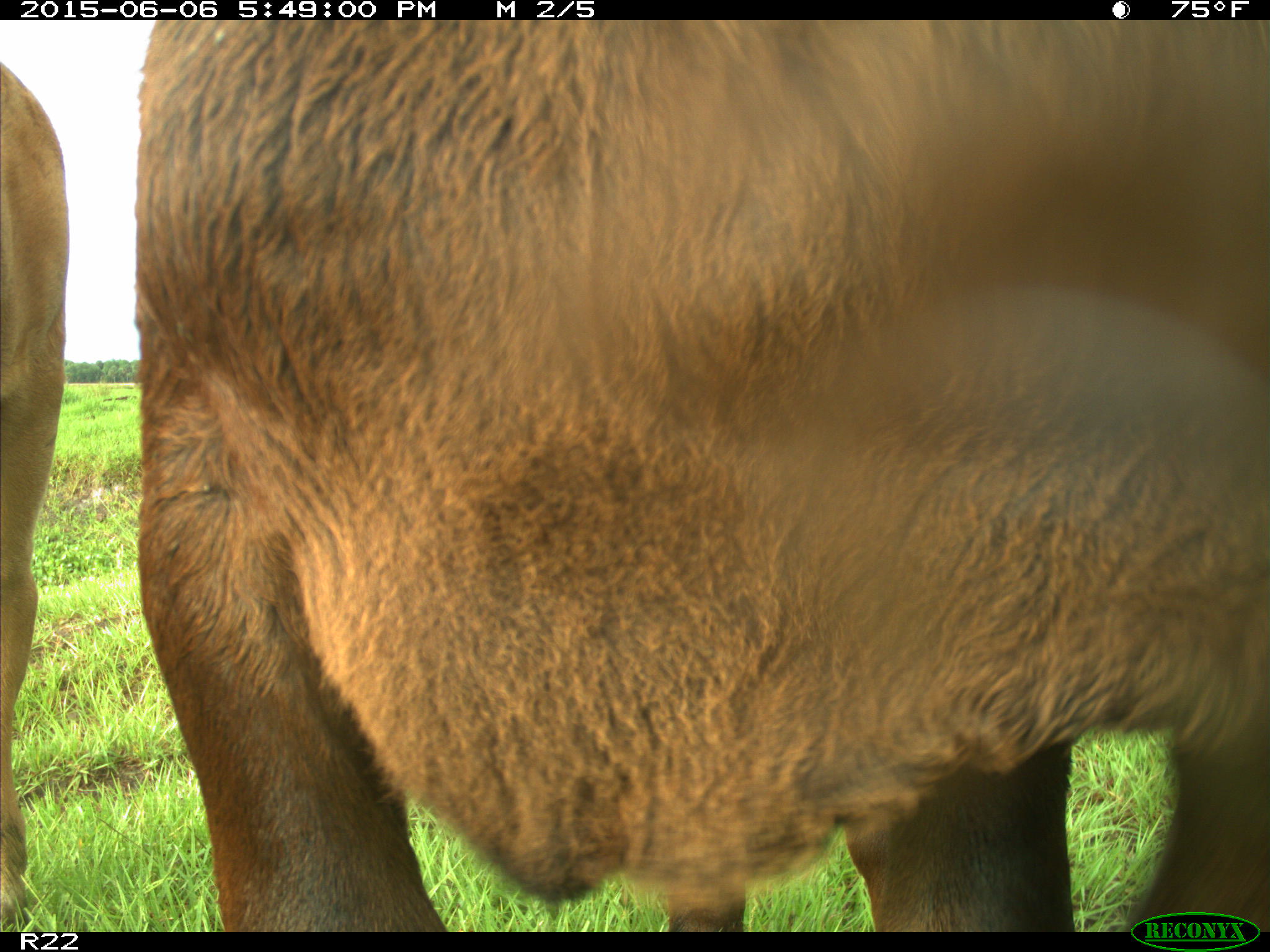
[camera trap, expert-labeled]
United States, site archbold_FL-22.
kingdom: Animalia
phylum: Chordata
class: Mammalia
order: Artiodactyla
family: Bovidae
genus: Bos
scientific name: Bos taurus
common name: domestic cow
Bos taurus (domestic cow).